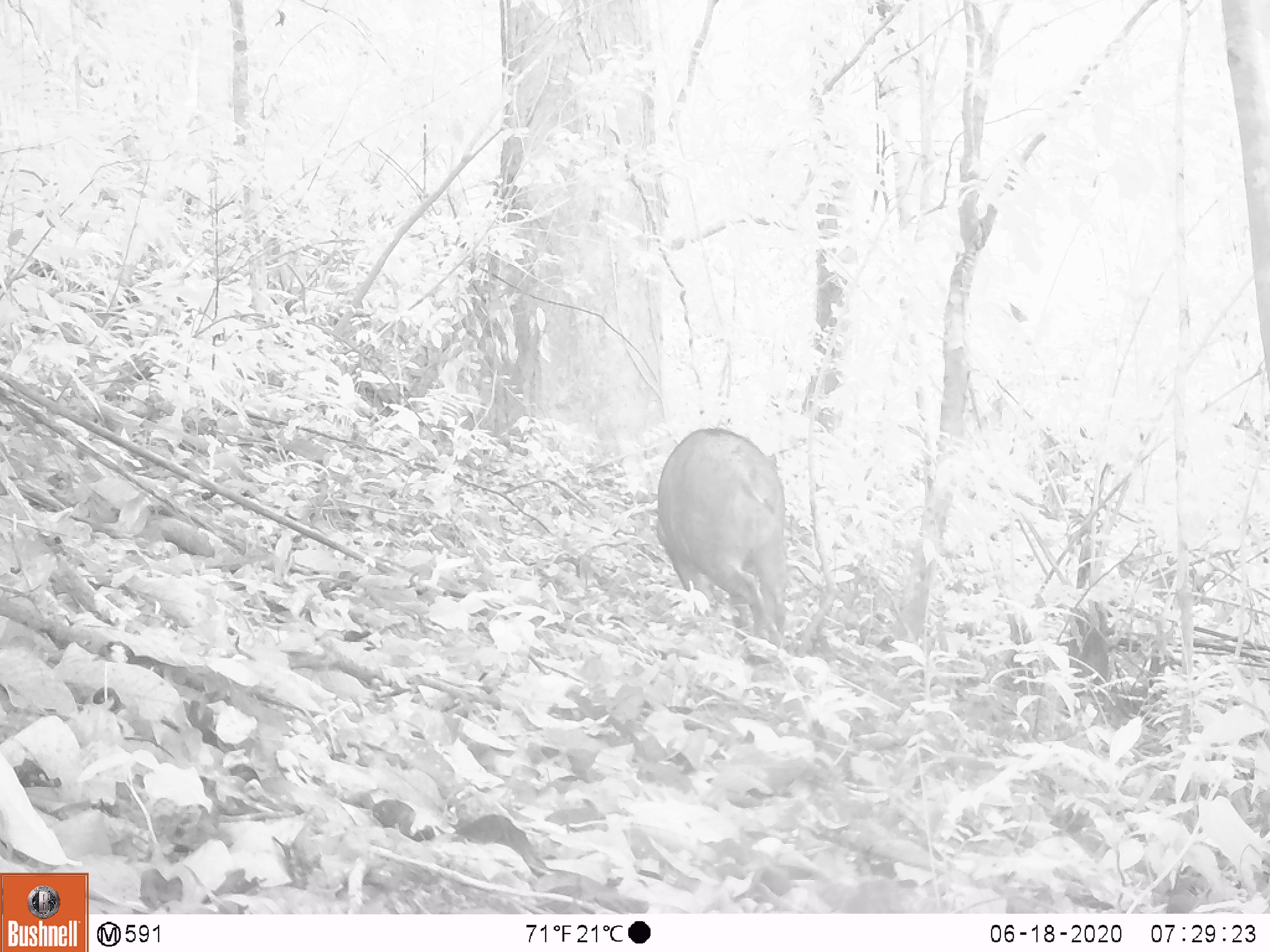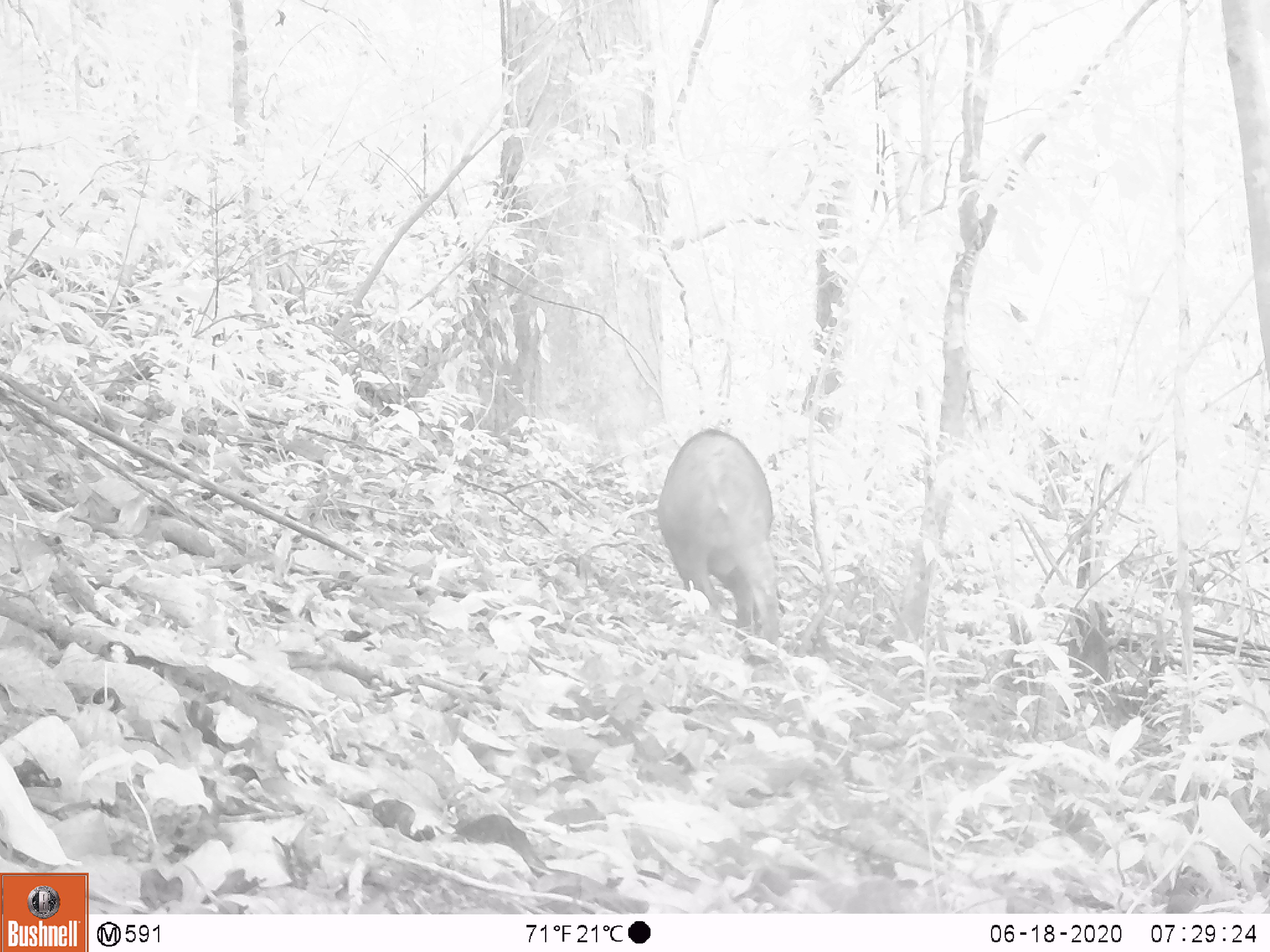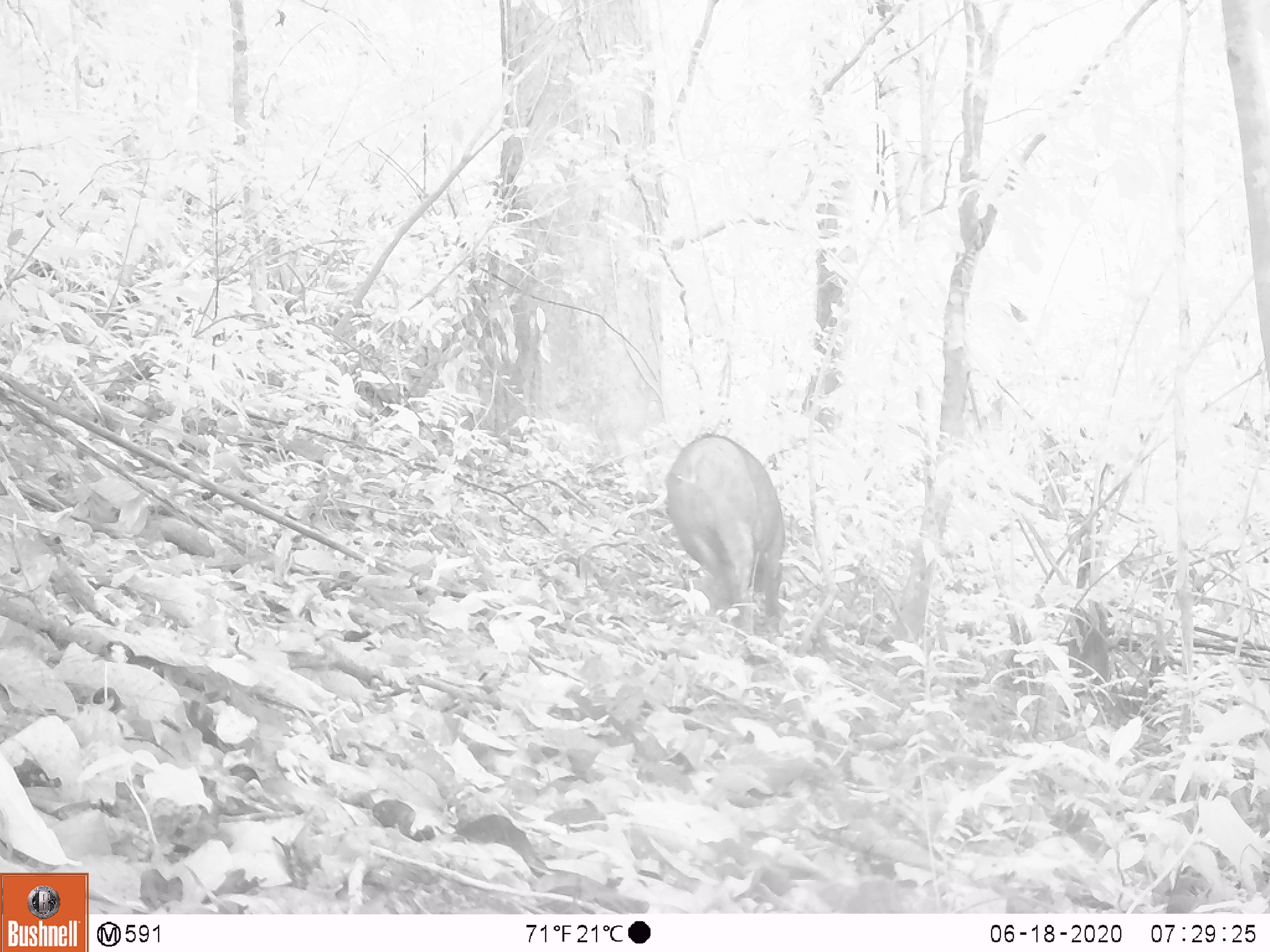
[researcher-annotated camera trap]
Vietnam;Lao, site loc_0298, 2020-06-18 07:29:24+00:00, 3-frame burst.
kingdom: Animalia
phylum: Chordata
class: Mammalia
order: Artiodactyla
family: Suidae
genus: Sus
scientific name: Sus scrofa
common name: eurasian wild pig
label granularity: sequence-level